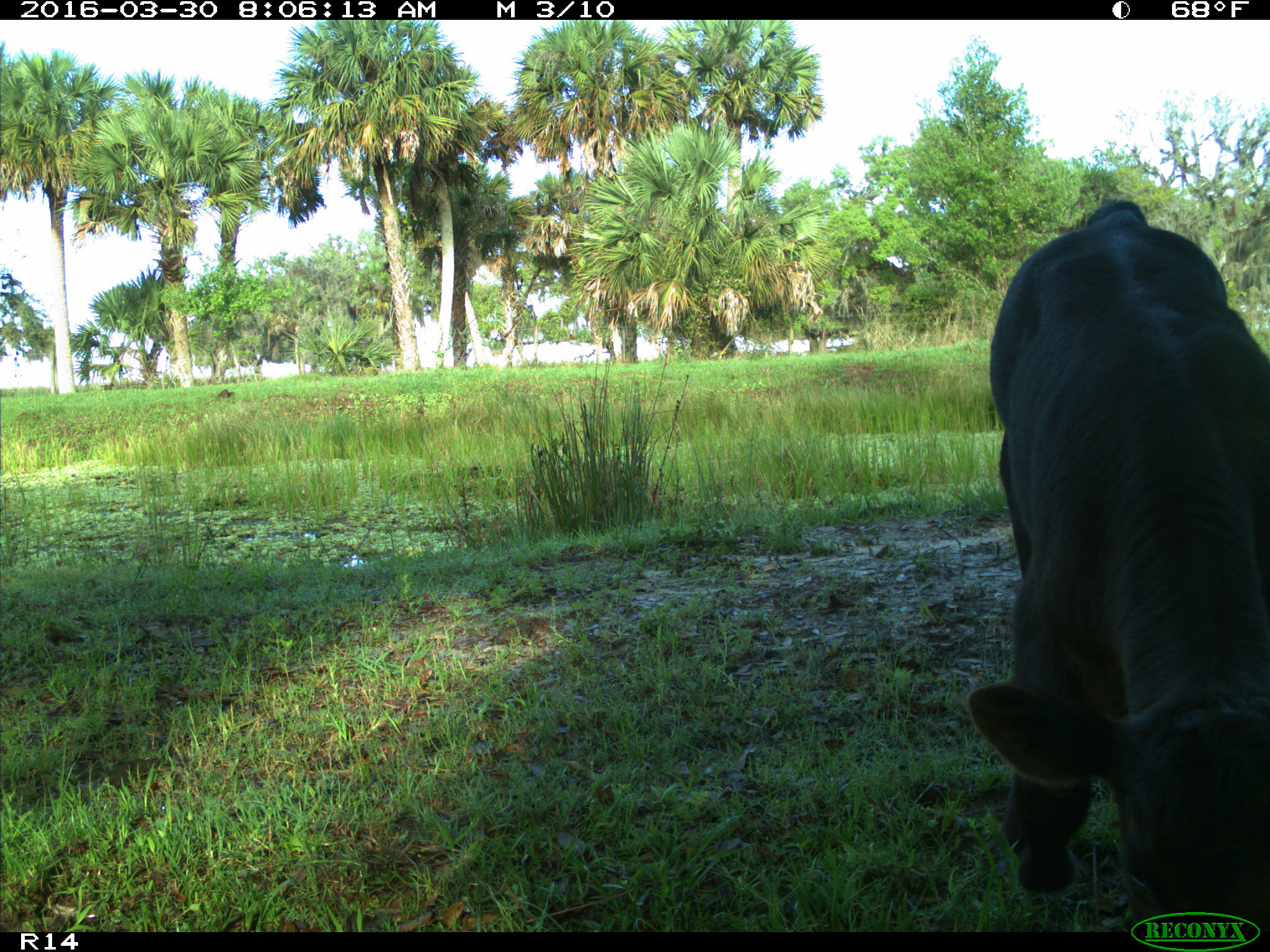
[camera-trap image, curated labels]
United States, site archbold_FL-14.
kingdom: Animalia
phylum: Chordata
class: Mammalia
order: Artiodactyla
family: Bovidae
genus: Bos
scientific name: Bos taurus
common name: domestic cow